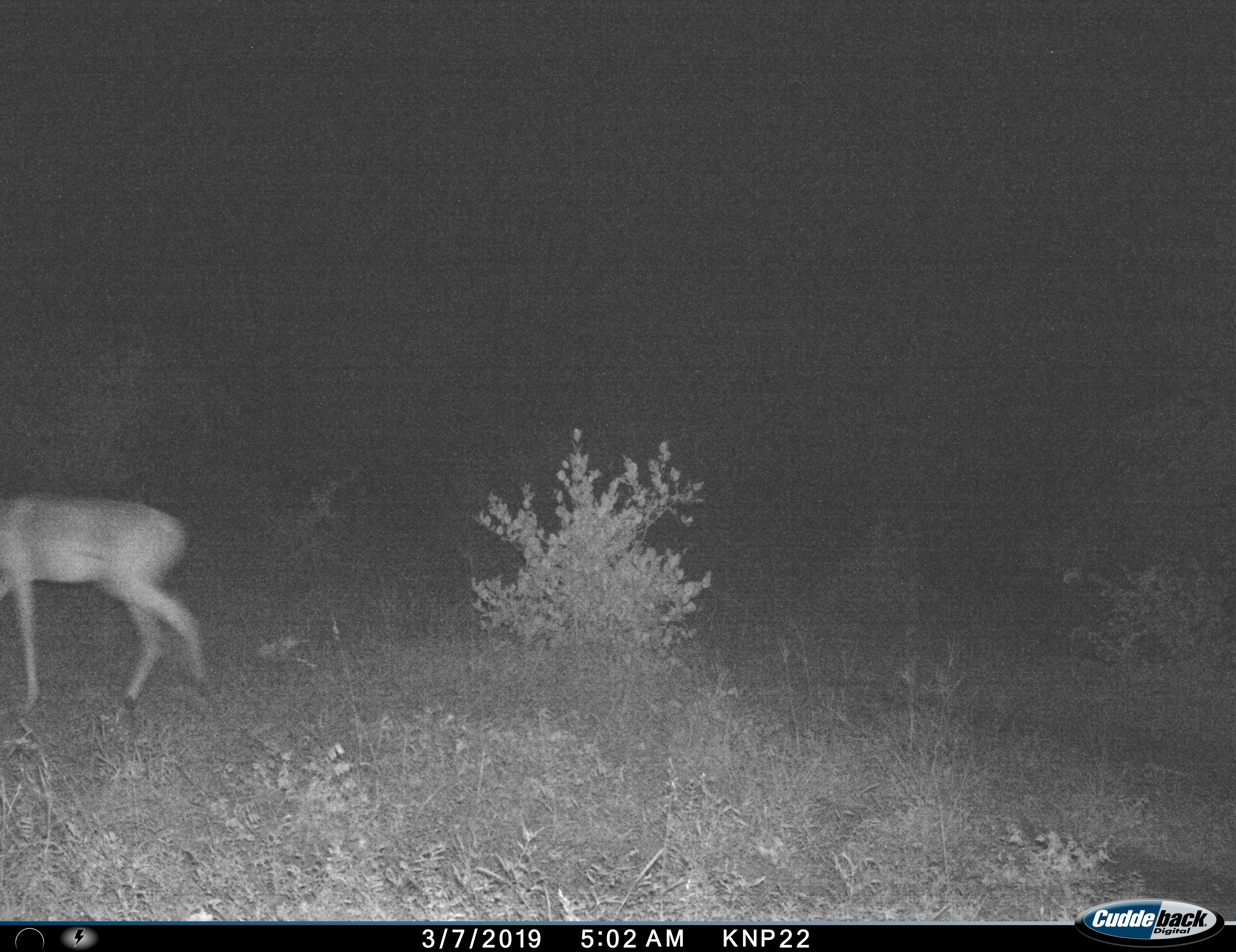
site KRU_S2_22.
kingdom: Animalia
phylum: Chordata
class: Mammalia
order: Artiodactyla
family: Bovidae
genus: Aepyceros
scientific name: Aepyceros melampus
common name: impala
Impala (Aepyceros melampus), count 1. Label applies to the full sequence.